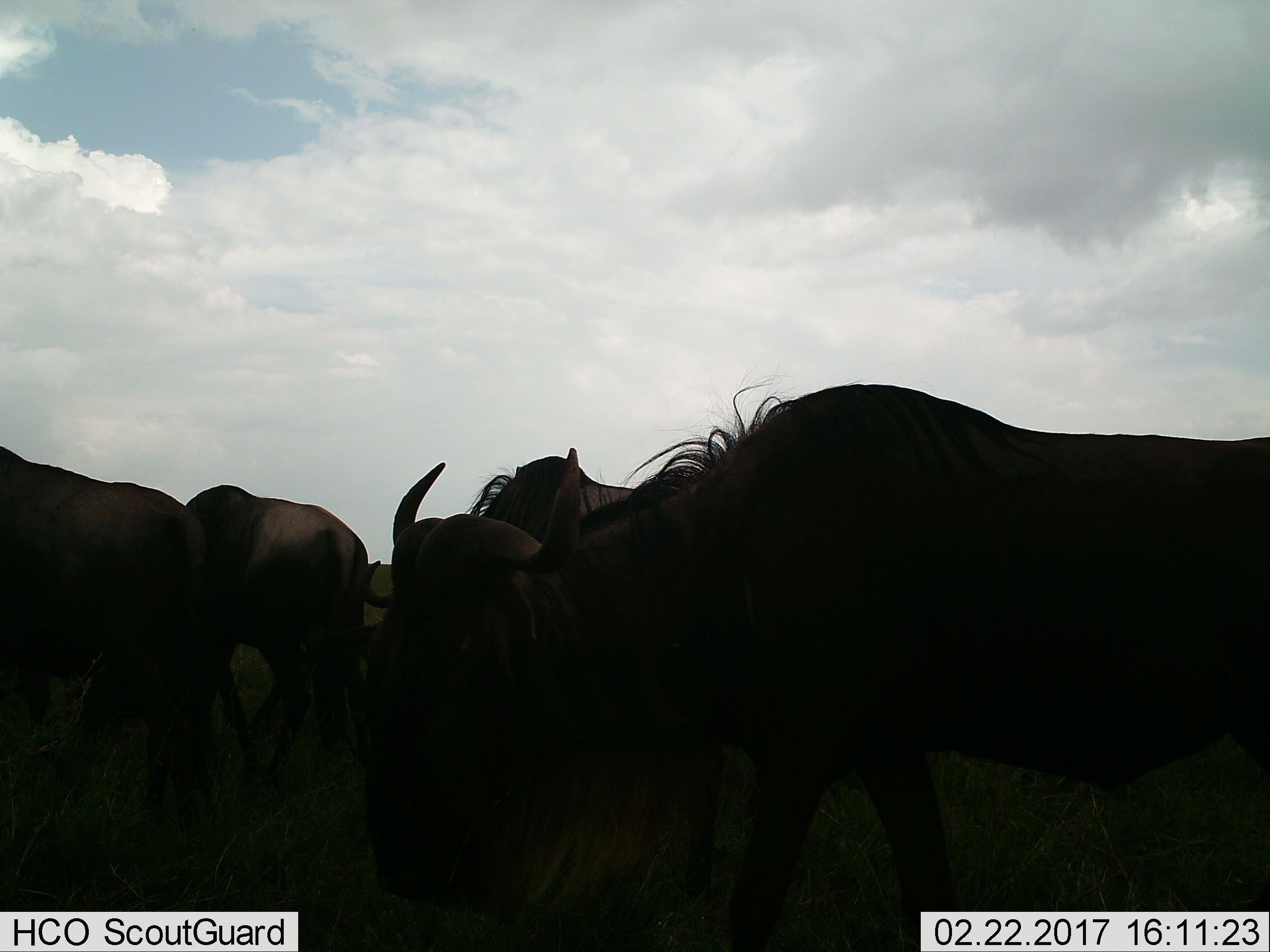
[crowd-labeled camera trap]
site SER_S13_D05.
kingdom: Animalia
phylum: Chordata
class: Mammalia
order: Artiodactyla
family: Bovidae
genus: Connochaetes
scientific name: Connochaetes taurinus taurinus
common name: blue wildebeest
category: wildebeestblue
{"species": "wildebeestblue (blue wildebeest) (Connochaetes taurinus taurinus)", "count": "4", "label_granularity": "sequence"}